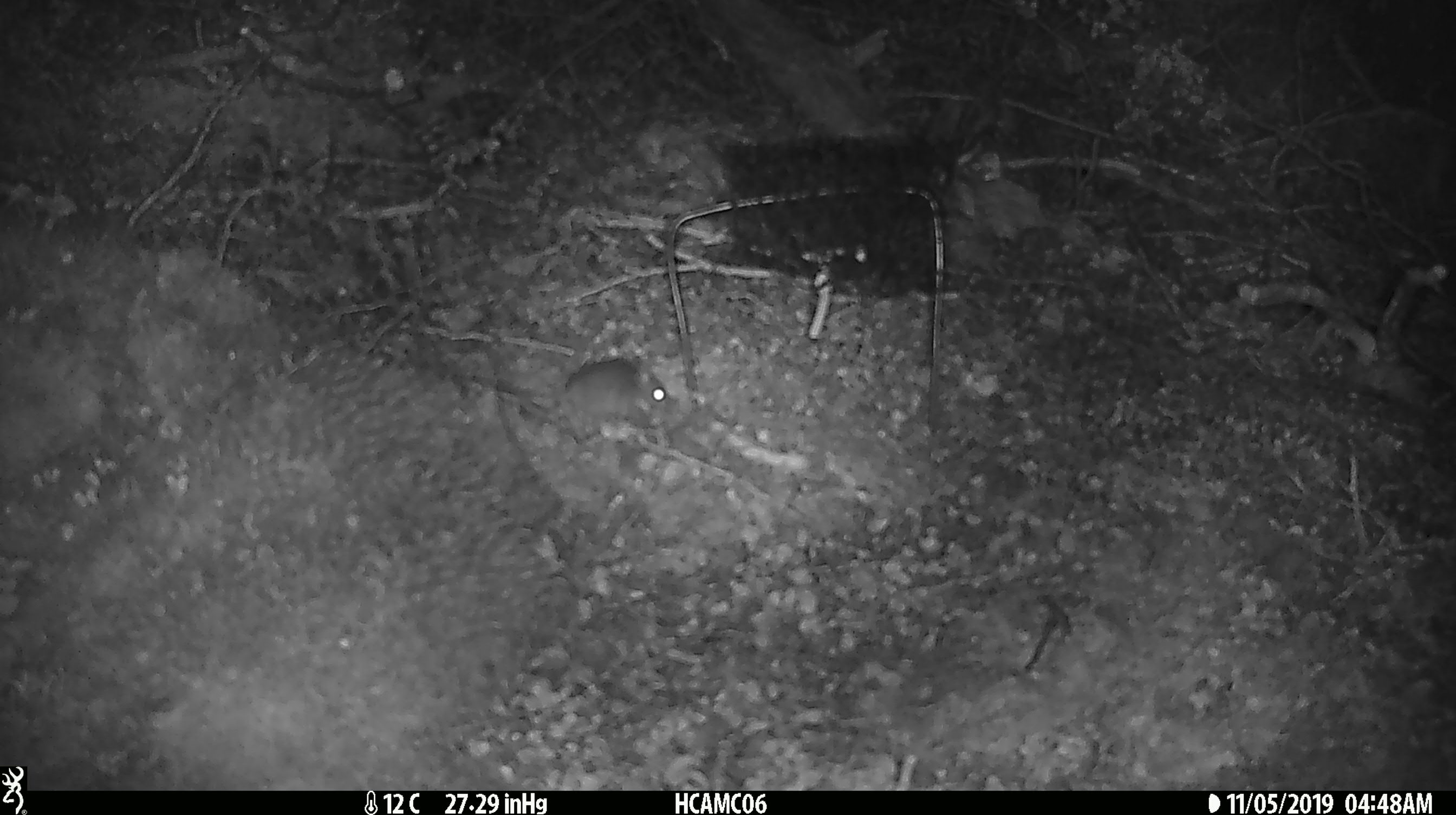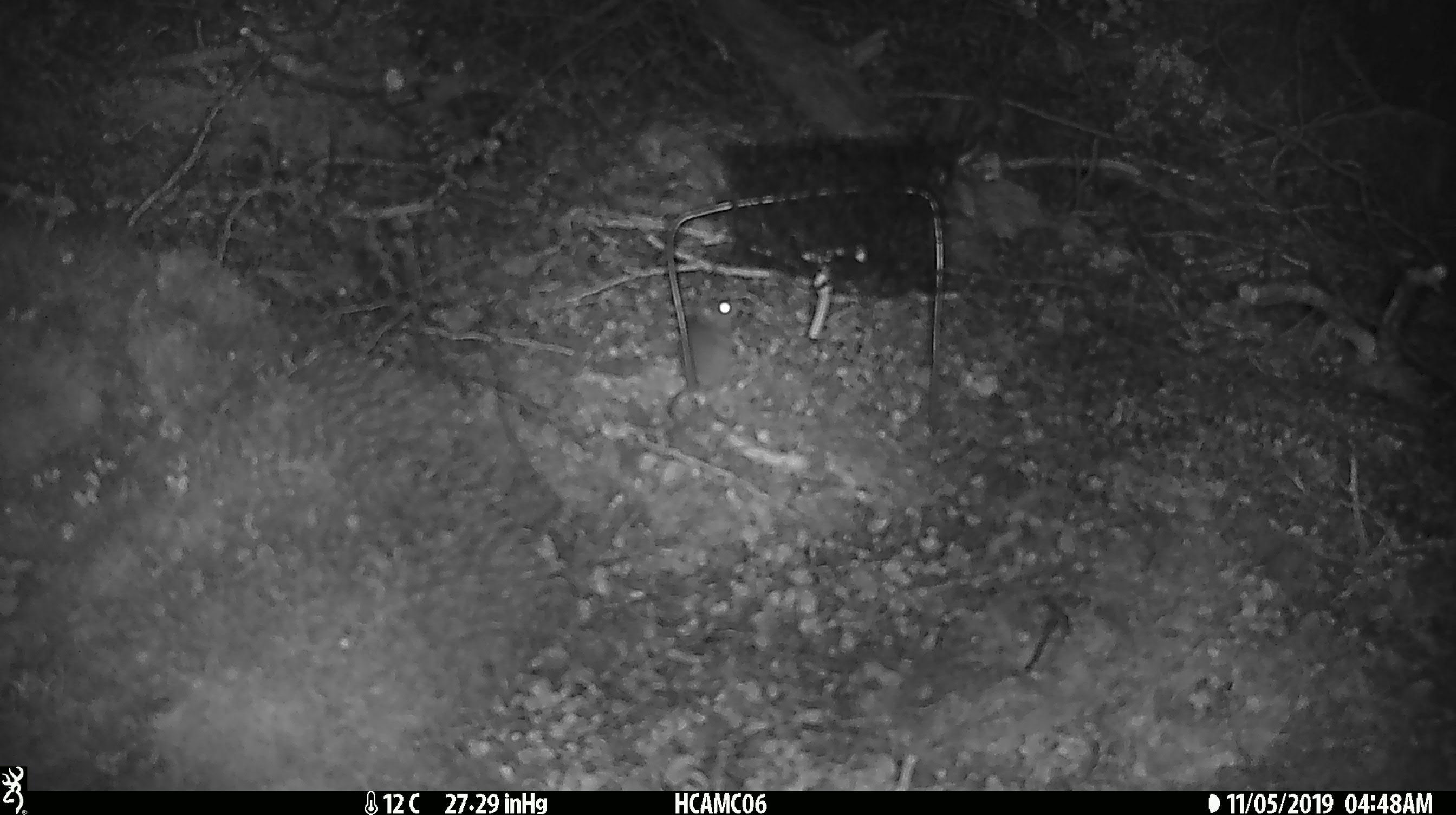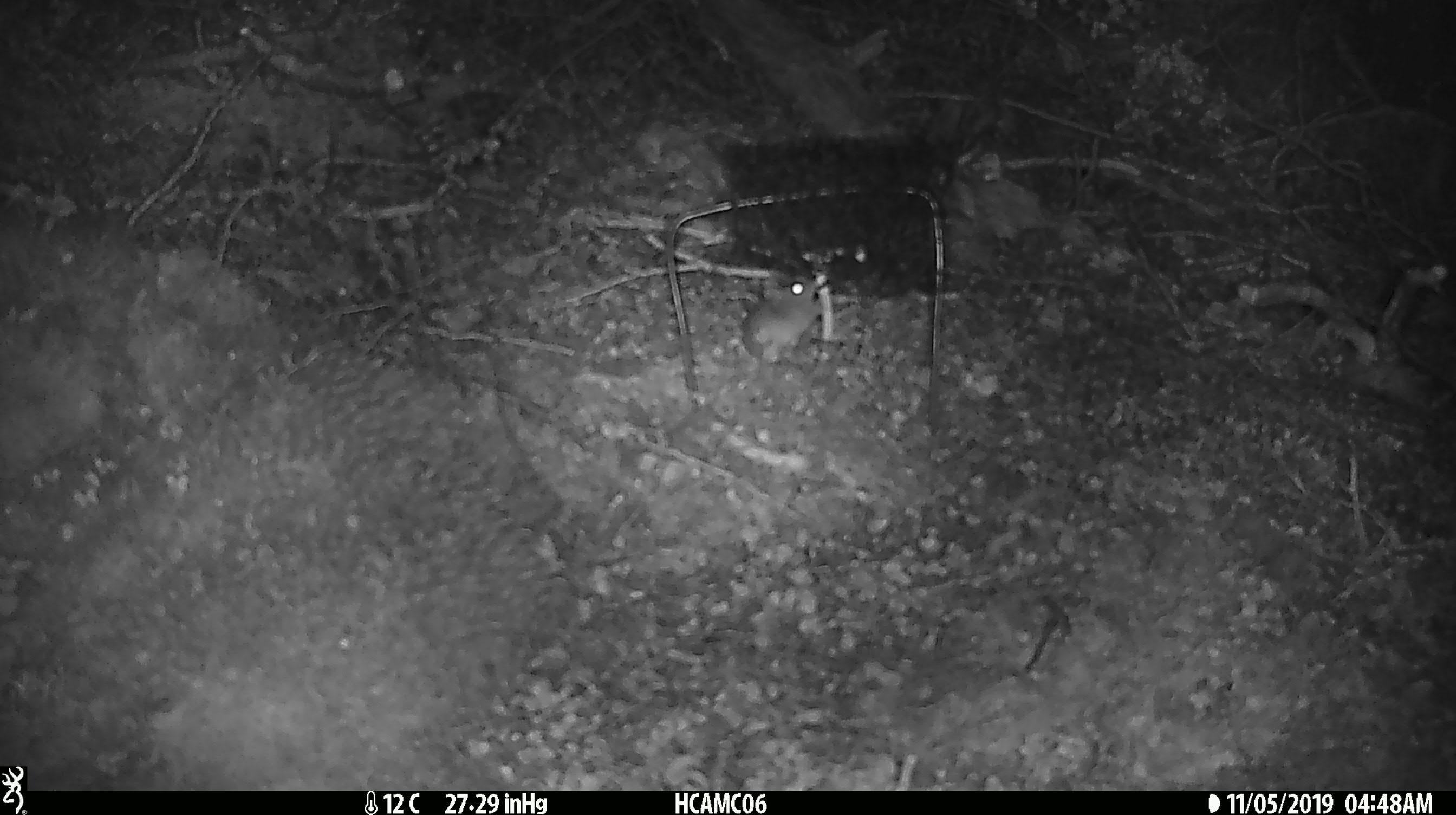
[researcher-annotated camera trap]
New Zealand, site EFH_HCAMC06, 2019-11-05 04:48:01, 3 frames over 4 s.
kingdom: Animalia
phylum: Chordata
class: Mammalia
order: Rodentia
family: Muridae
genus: Mus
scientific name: Mus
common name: mouse